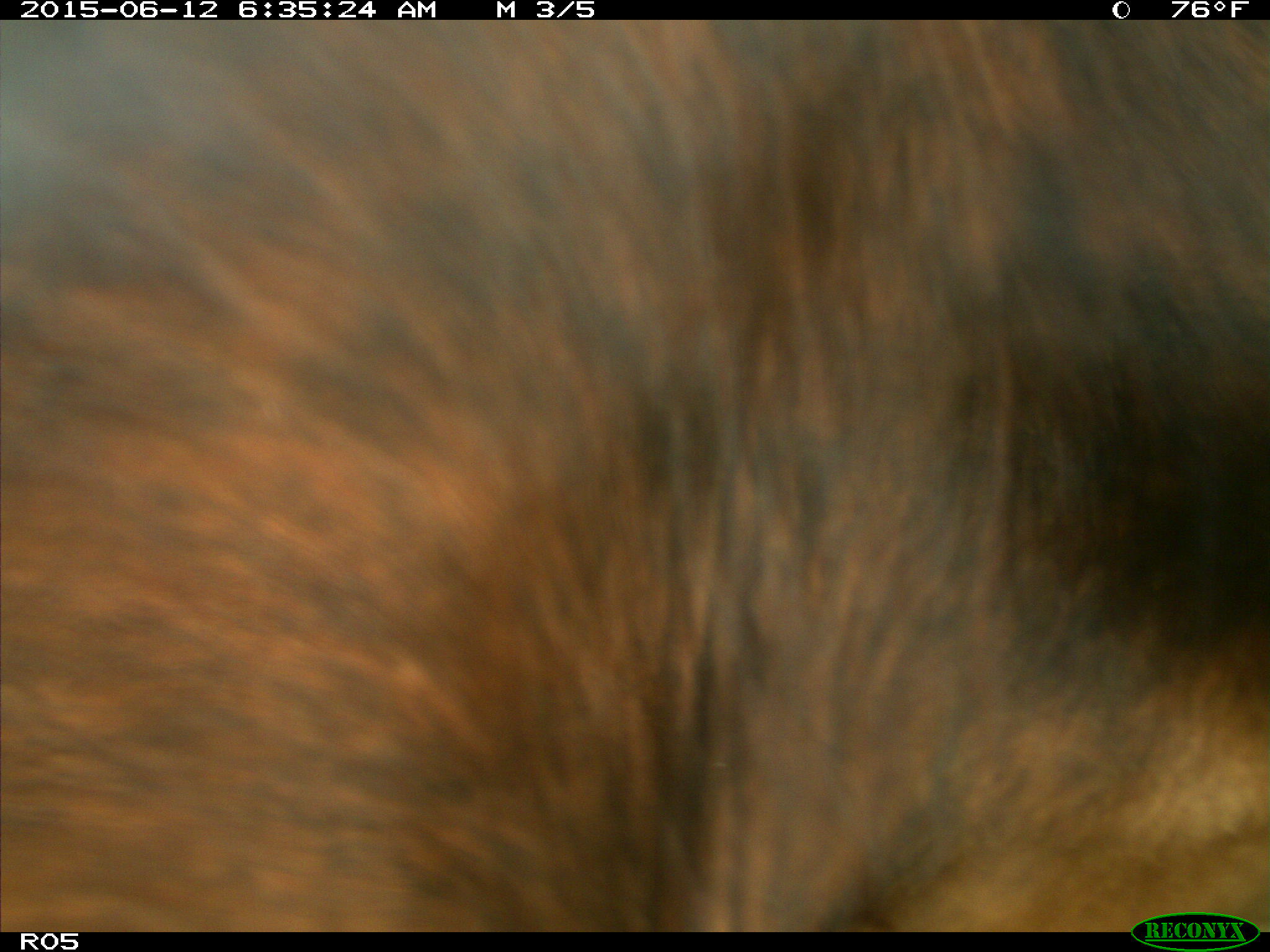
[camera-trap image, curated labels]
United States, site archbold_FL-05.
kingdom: Animalia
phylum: Chordata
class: Mammalia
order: Artiodactyla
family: Bovidae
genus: Bos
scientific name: Bos taurus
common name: domestic cow